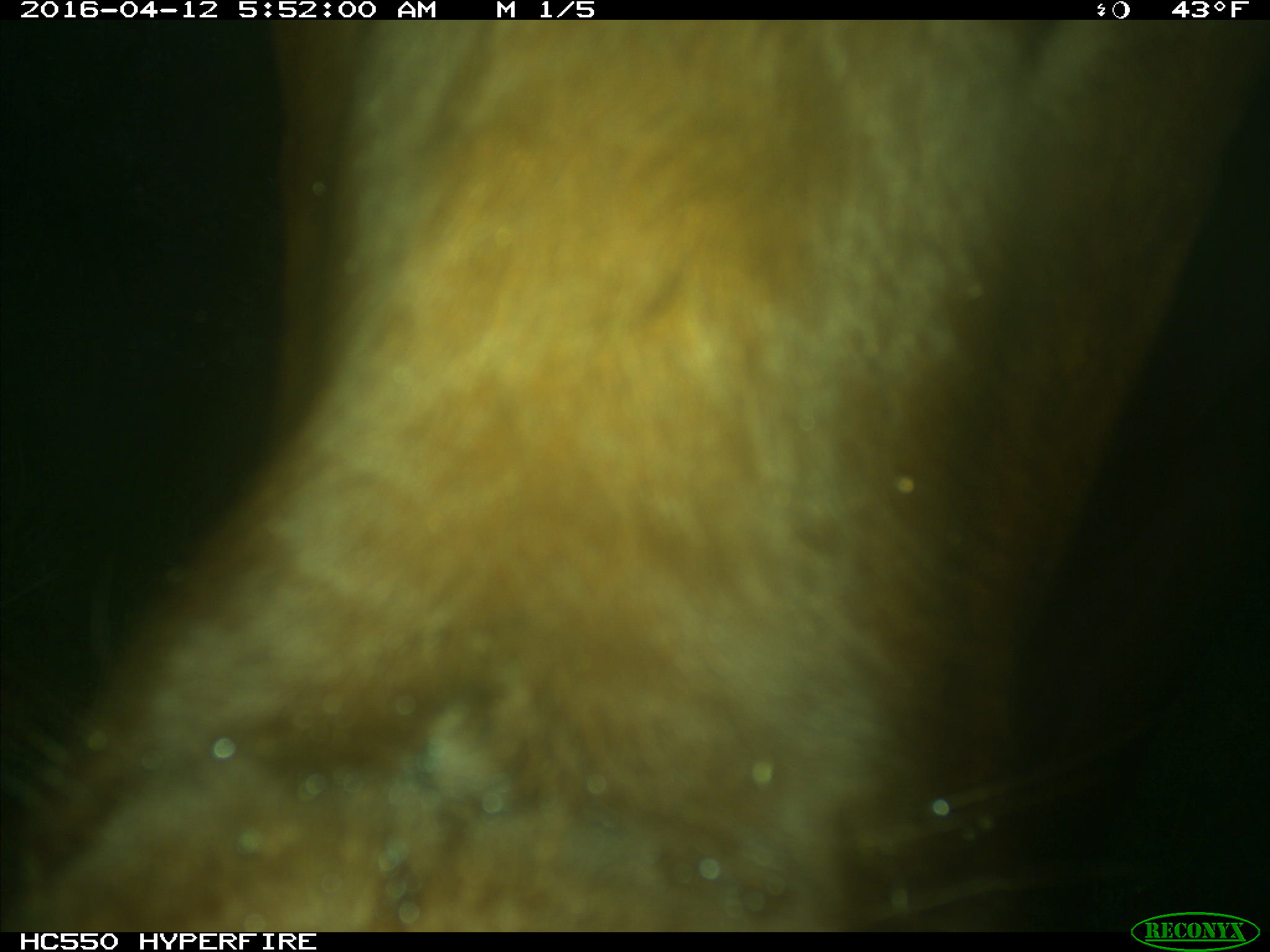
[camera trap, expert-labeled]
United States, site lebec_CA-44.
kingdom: Animalia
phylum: Chordata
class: Mammalia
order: Artiodactyla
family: Bovidae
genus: Bos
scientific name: Bos taurus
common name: domestic cow